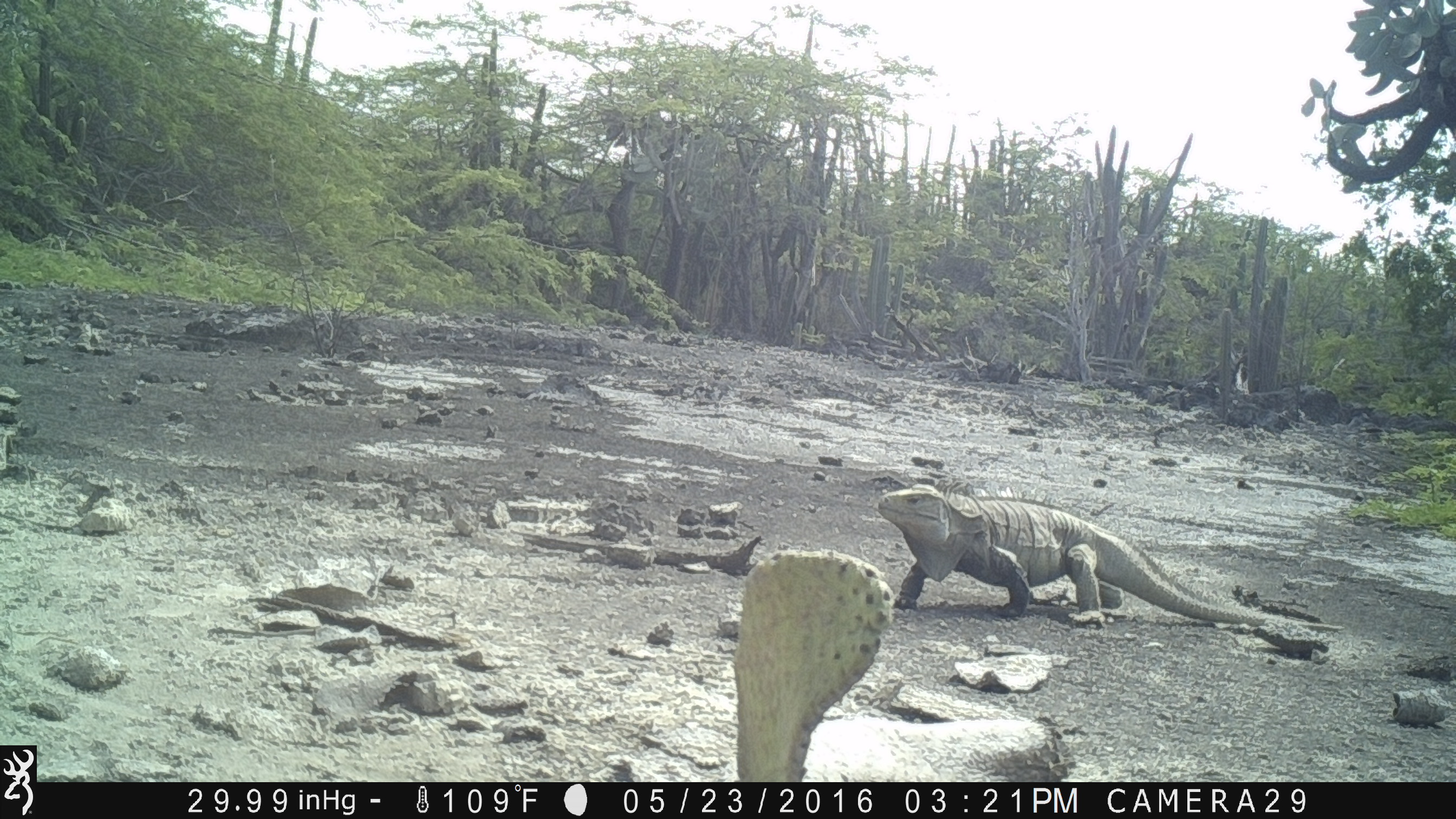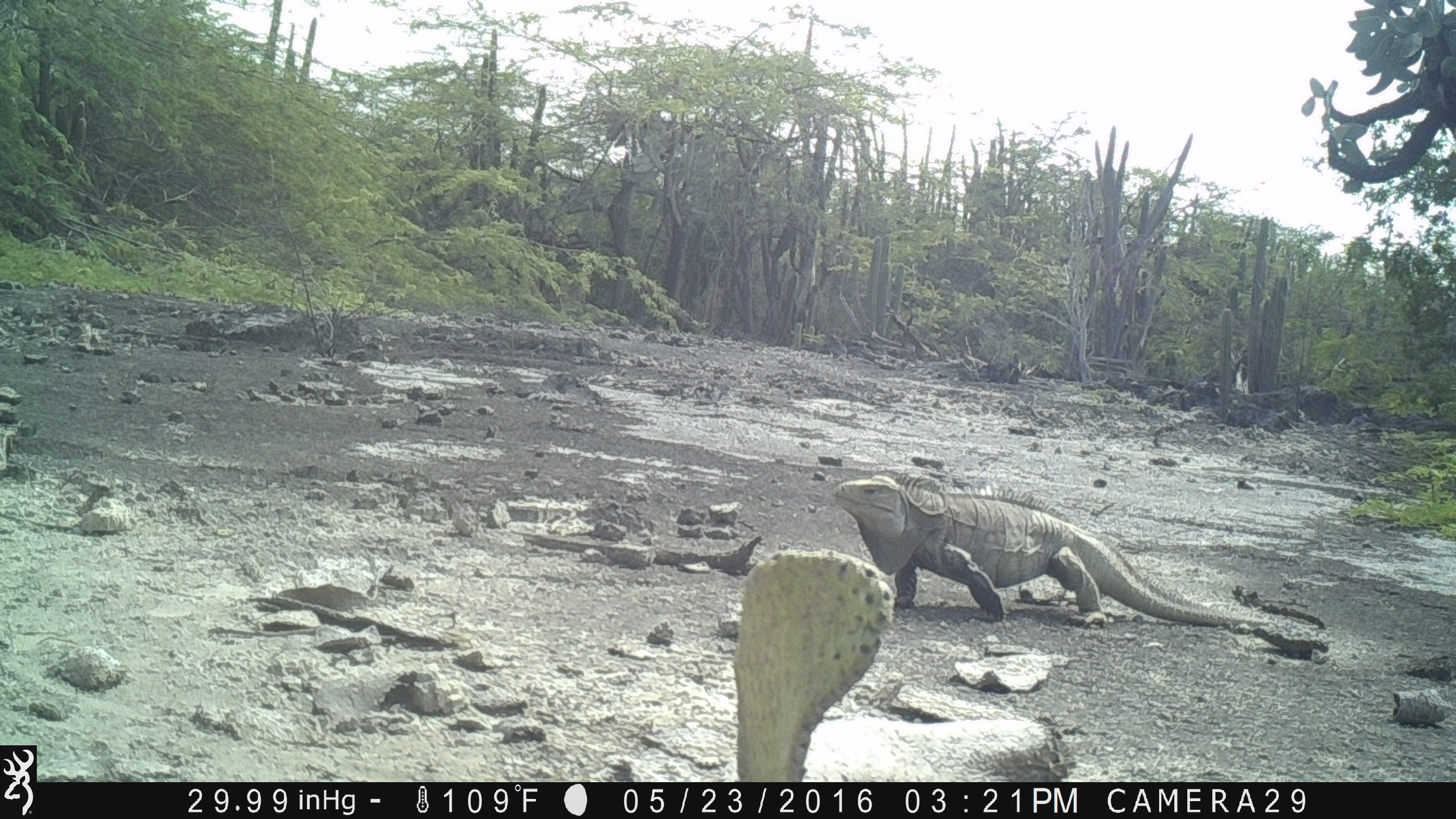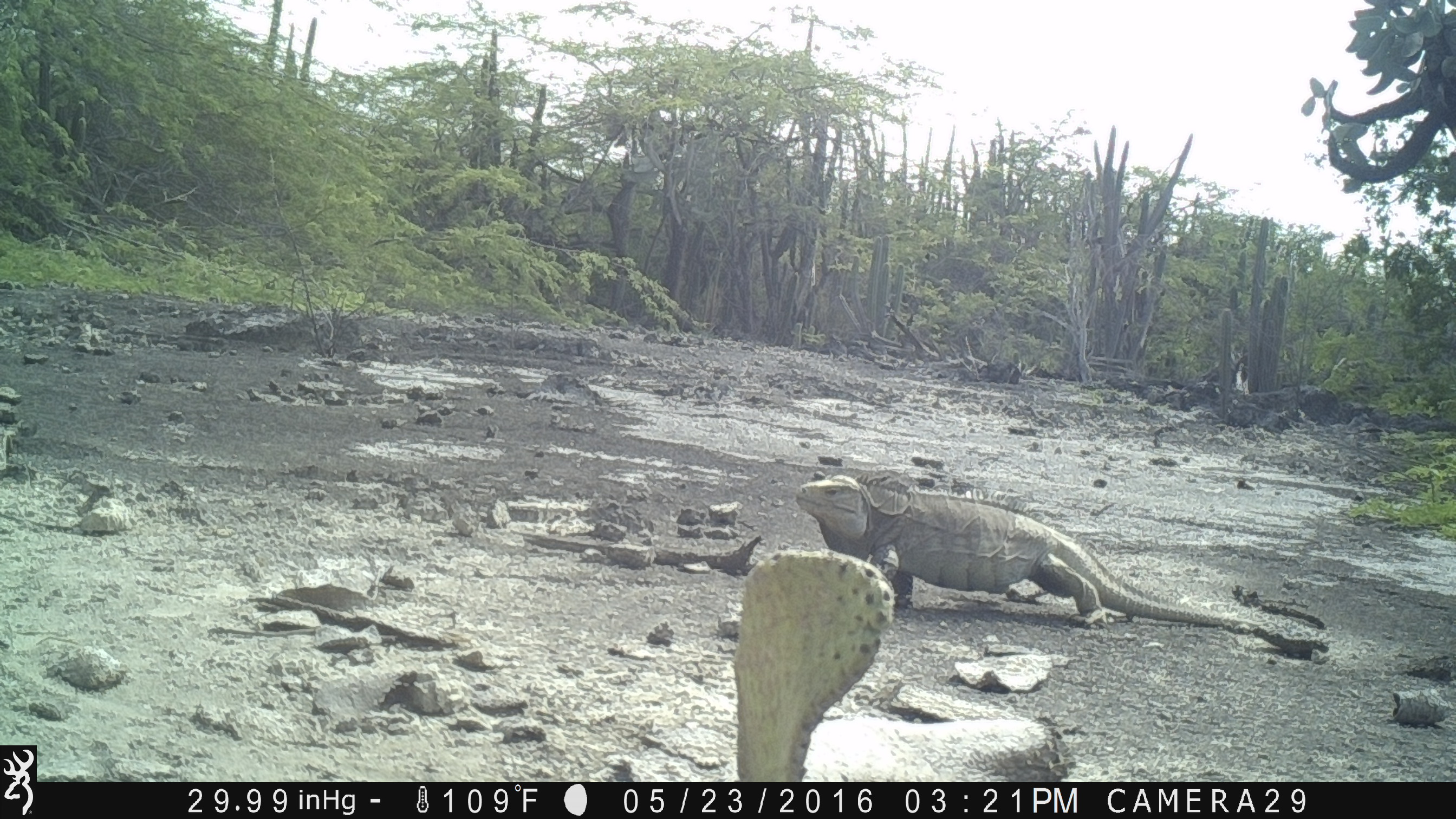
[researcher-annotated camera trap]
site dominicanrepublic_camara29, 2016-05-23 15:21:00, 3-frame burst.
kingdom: Animalia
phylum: Chordata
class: Reptilia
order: Squamata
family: Iguanidae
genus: Iguana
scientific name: Iguana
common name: typical iguanas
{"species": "Iguana (typical iguanas)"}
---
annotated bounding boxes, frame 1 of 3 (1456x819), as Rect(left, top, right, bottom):
iguana: Rect(866, 485, 1273, 628)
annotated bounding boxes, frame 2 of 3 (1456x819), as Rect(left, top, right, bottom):
iguana: Rect(818, 471, 1279, 633)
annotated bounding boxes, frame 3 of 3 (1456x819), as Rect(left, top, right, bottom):
iguana: Rect(786, 471, 1281, 636)